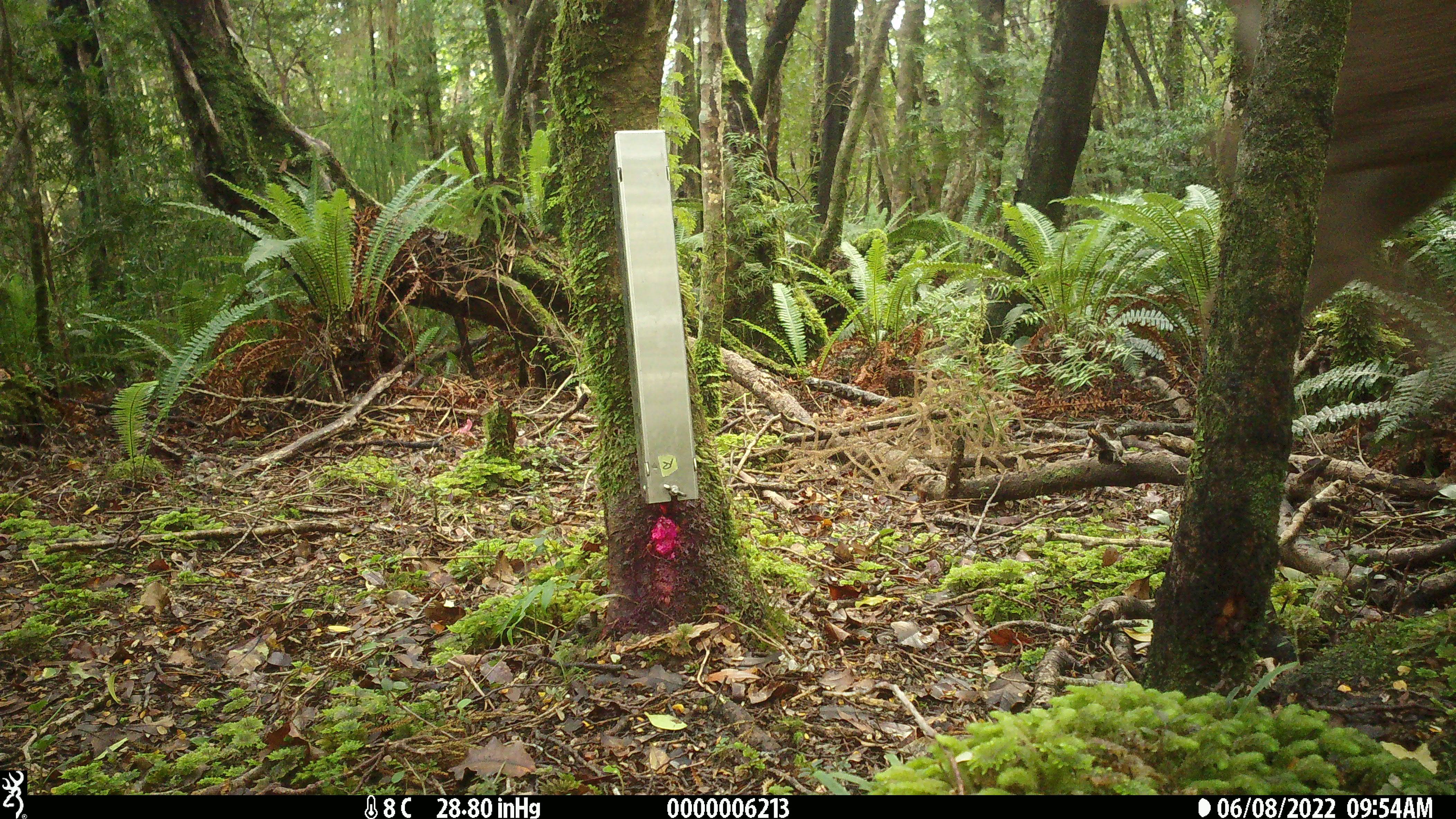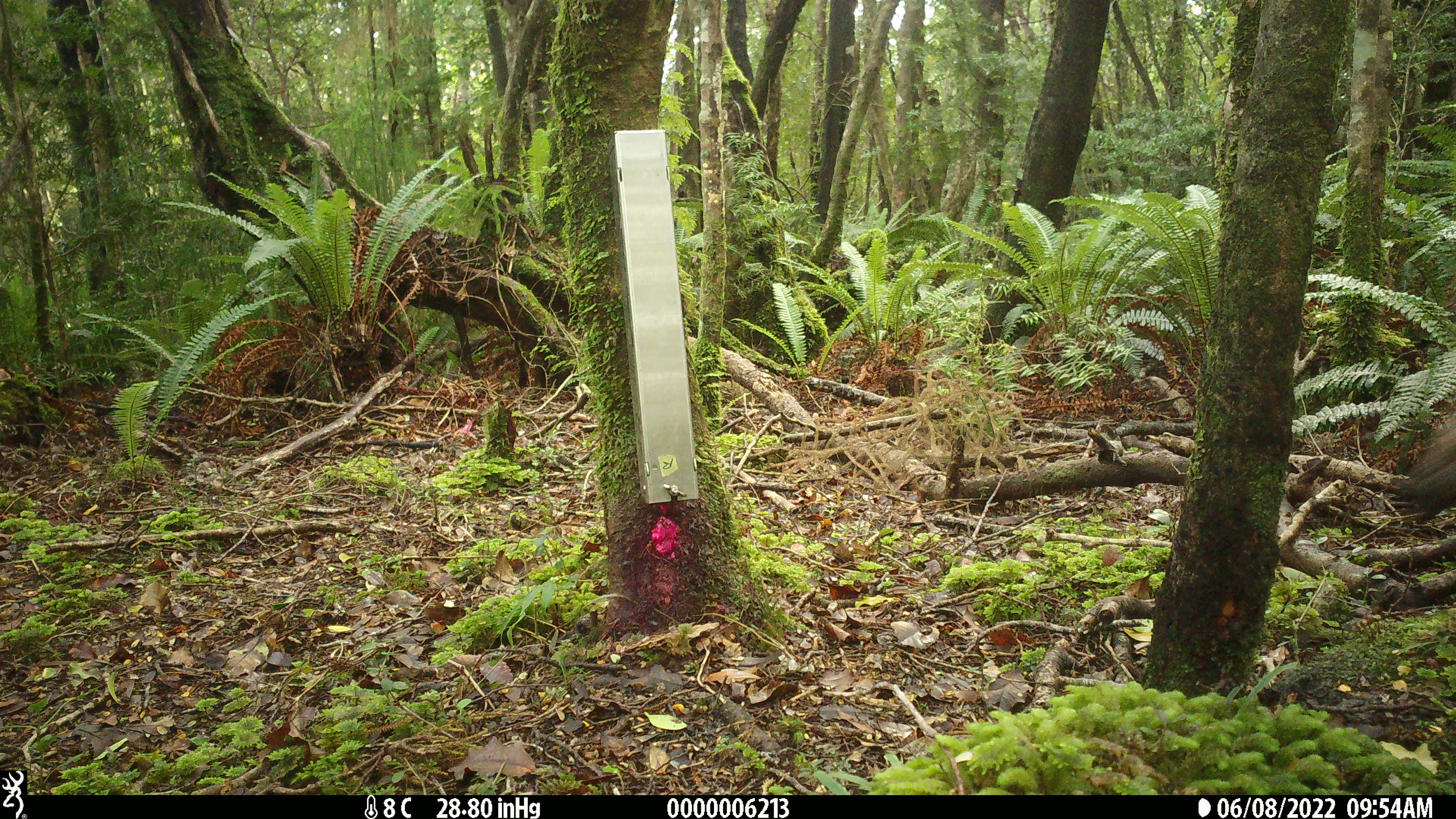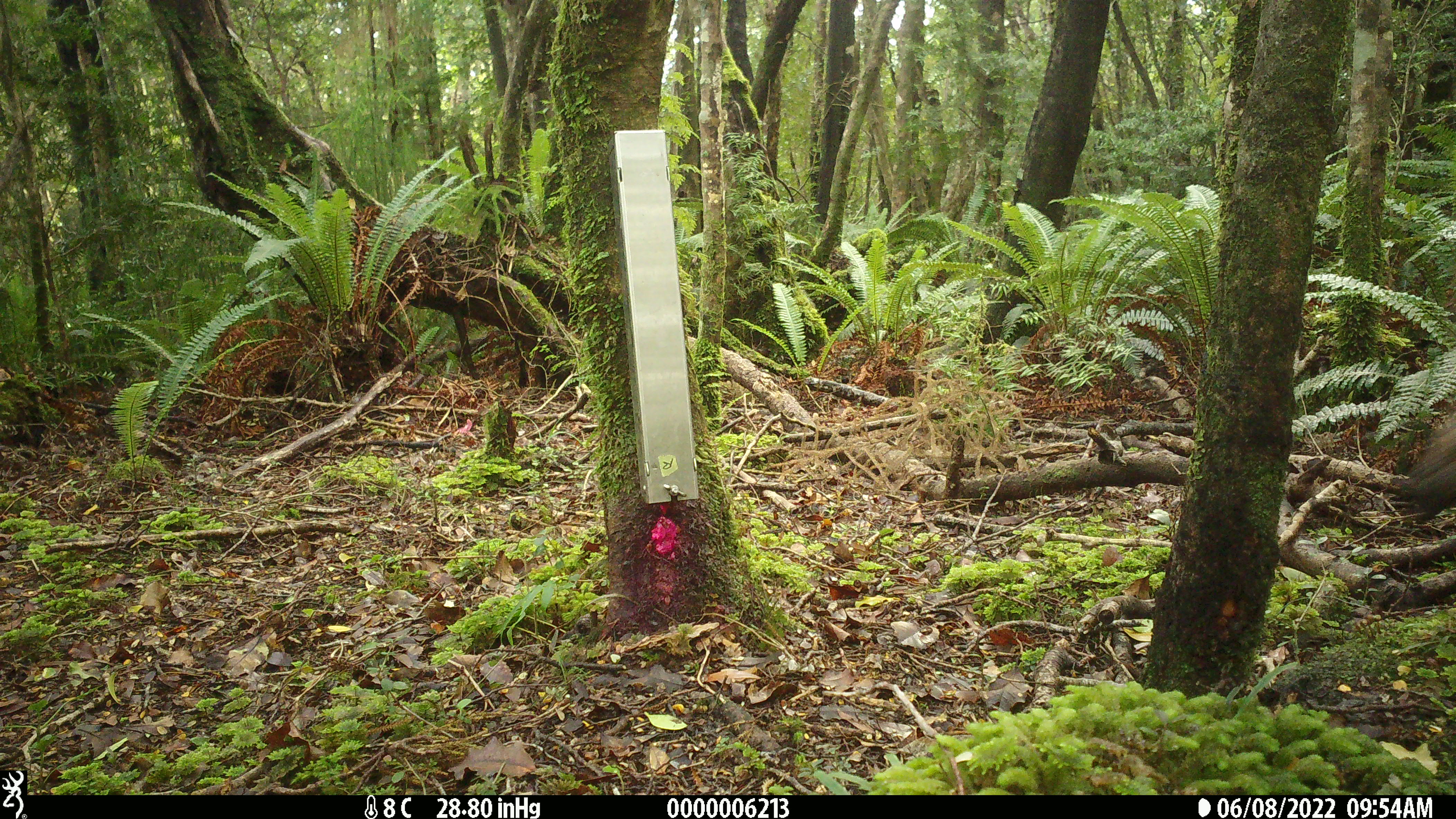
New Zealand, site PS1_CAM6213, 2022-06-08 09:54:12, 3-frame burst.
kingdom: Animalia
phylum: Chordata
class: Mammalia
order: Artiodactyla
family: Cervidae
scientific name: Cervidae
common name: deer